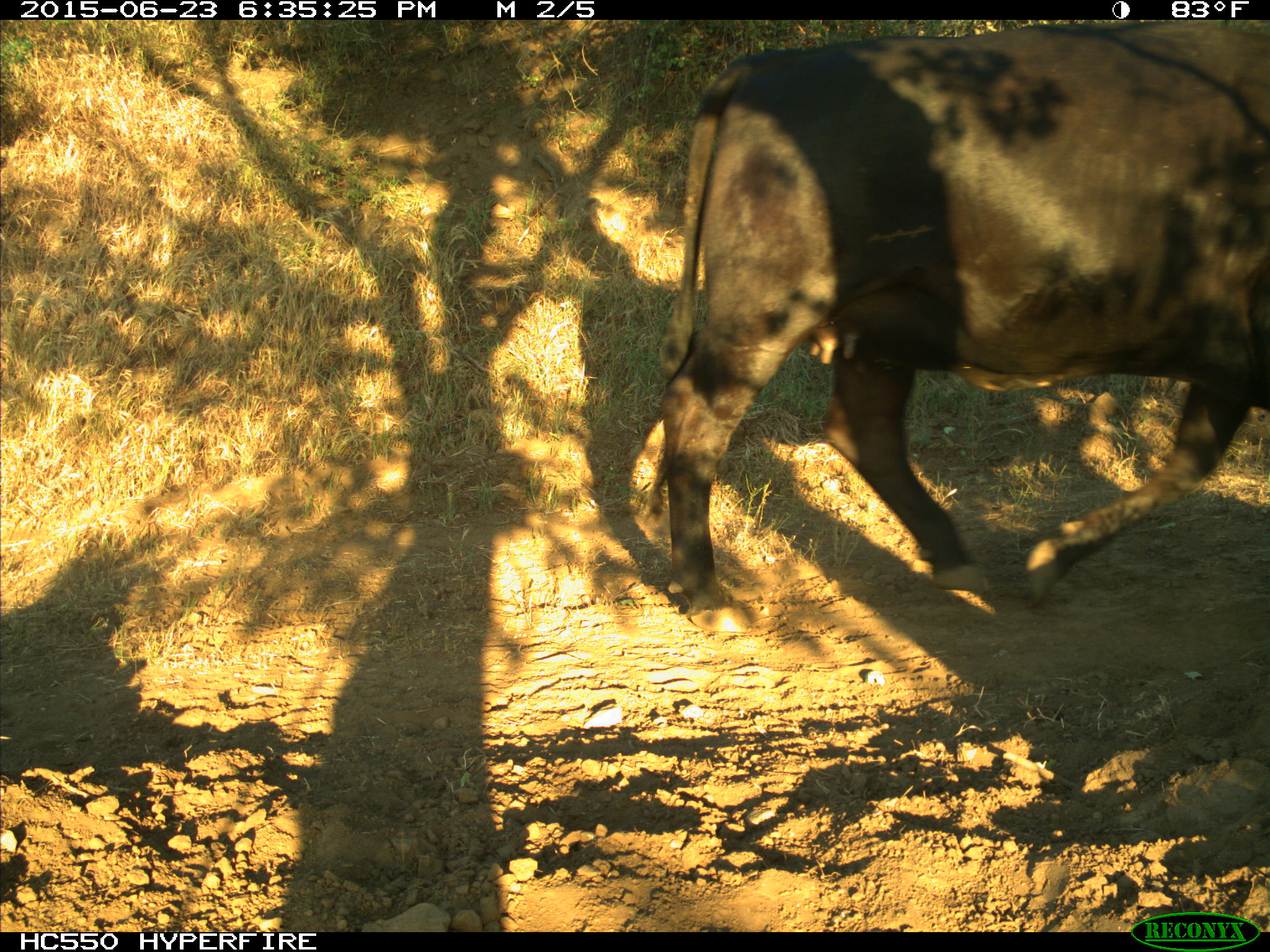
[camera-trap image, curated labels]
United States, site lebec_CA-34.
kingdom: Animalia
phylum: Chordata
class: Mammalia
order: Artiodactyla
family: Bovidae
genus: Bos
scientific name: Bos taurus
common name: domestic cow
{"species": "Bos taurus (domestic cow)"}